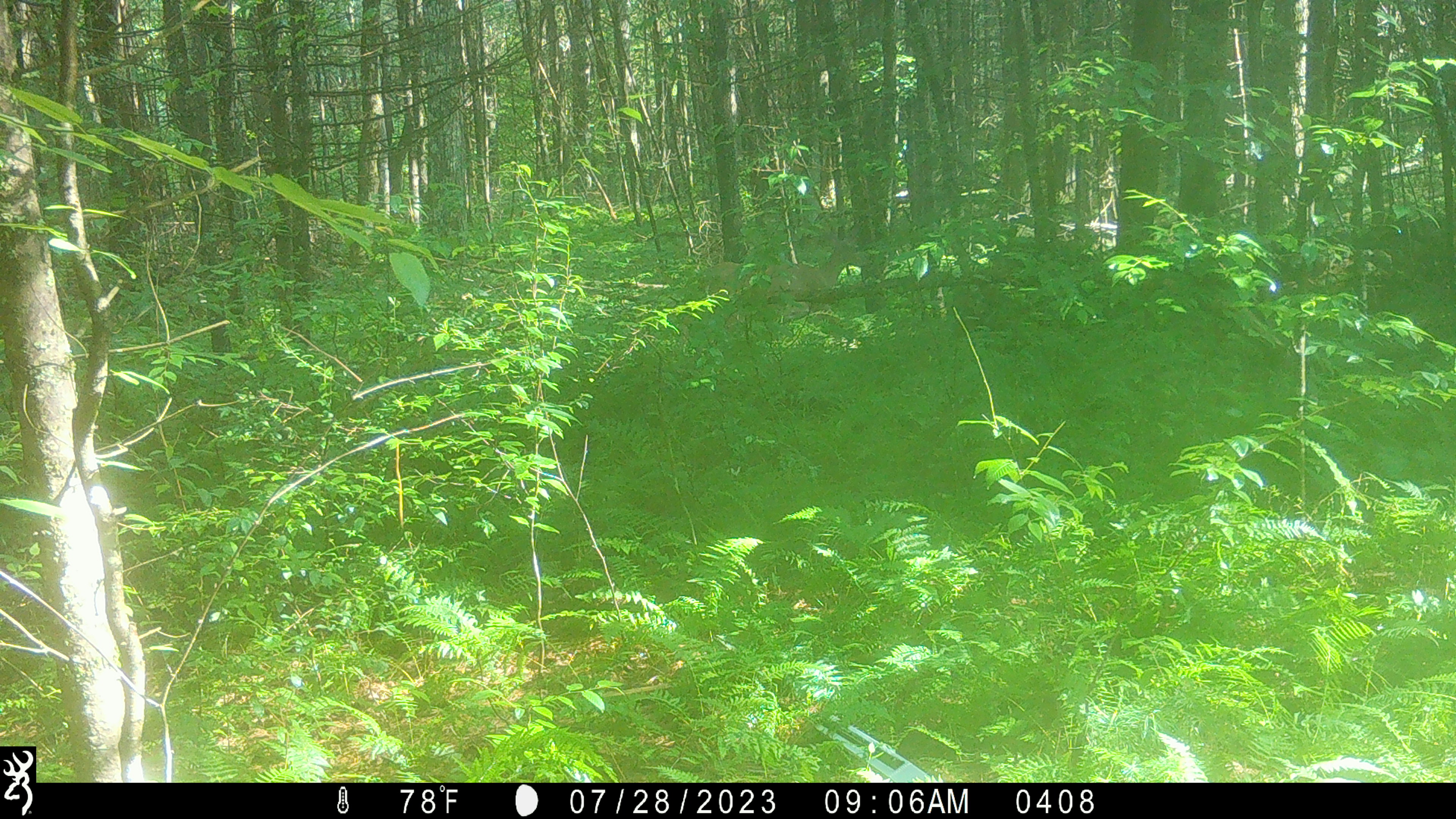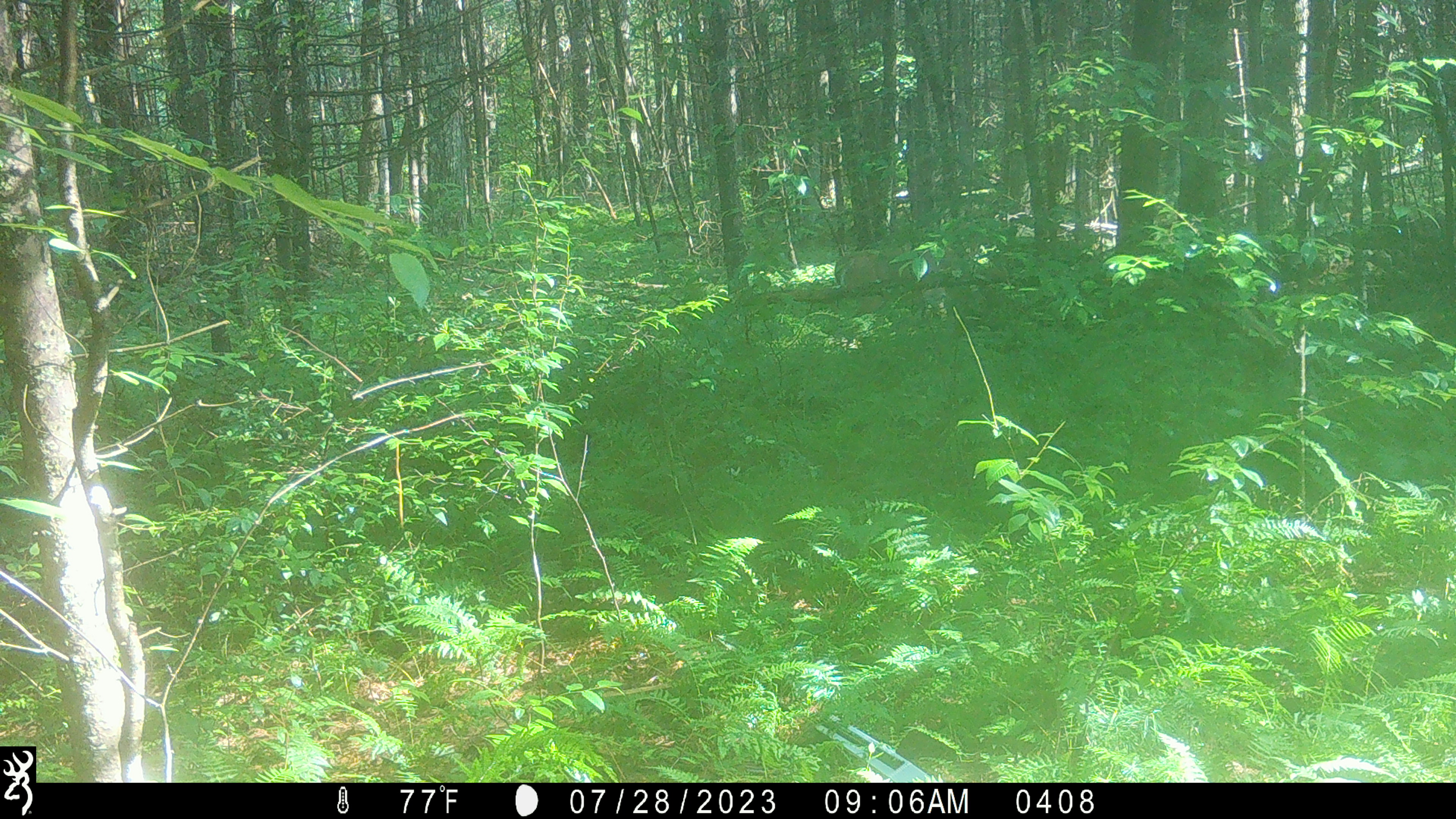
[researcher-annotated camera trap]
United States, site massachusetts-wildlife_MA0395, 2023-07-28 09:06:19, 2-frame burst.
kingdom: Animalia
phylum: Chordata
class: Mammalia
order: Artiodactyla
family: Cervidae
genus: Odocoileus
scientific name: Odocoileus virginianus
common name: white-tailed deer